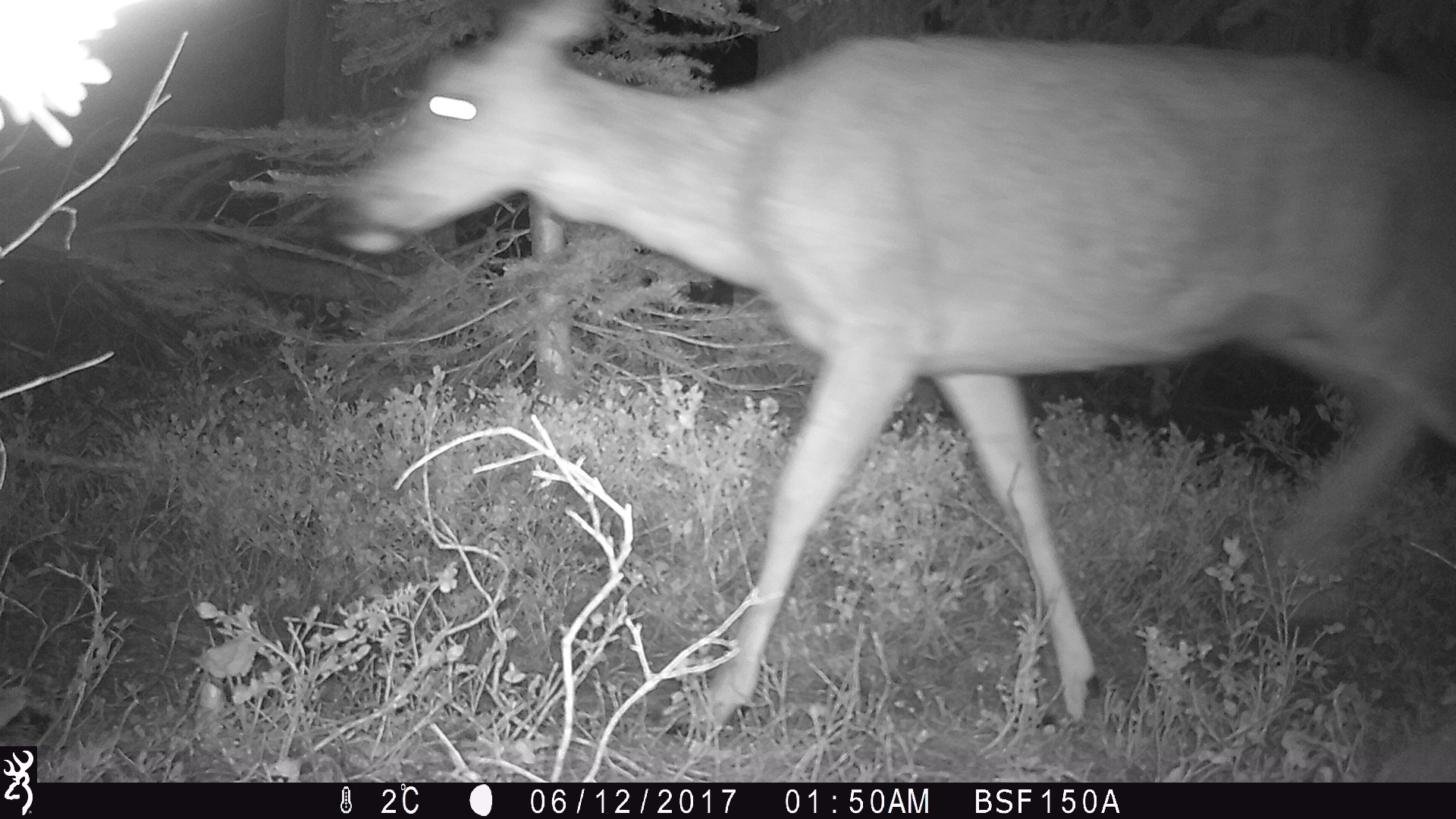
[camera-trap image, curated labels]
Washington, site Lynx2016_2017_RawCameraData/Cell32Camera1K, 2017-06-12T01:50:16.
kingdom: Animalia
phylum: Chordata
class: Mammalia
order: Artiodactyla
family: Cervidae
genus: Odocoileus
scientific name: Odocoileus hemionus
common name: mule deer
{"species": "Odocoileus hemionus (mule deer)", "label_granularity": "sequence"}